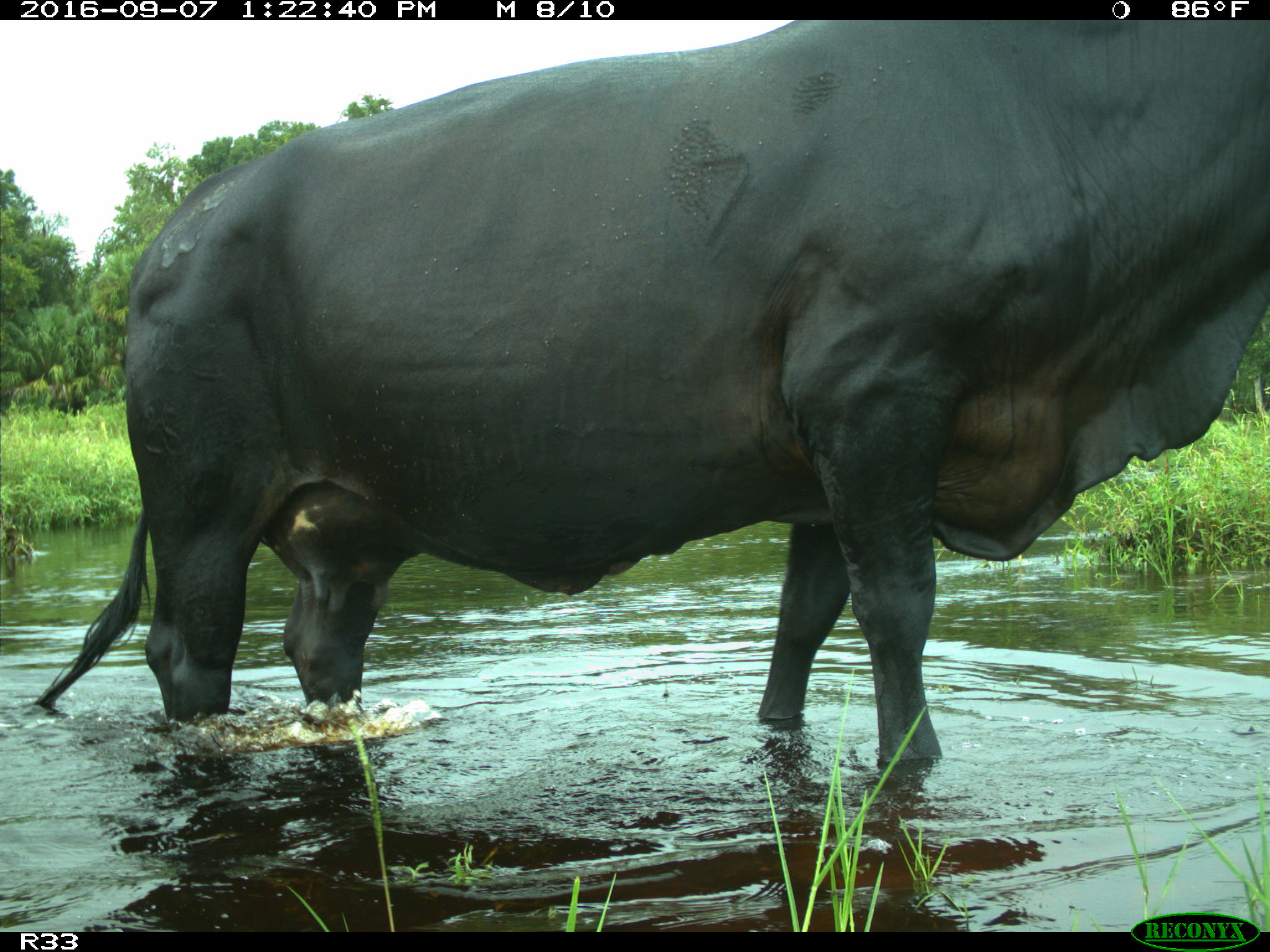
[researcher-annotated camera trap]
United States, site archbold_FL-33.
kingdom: Animalia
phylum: Chordata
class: Mammalia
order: Artiodactyla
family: Bovidae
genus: Bos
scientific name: Bos taurus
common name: domestic cow